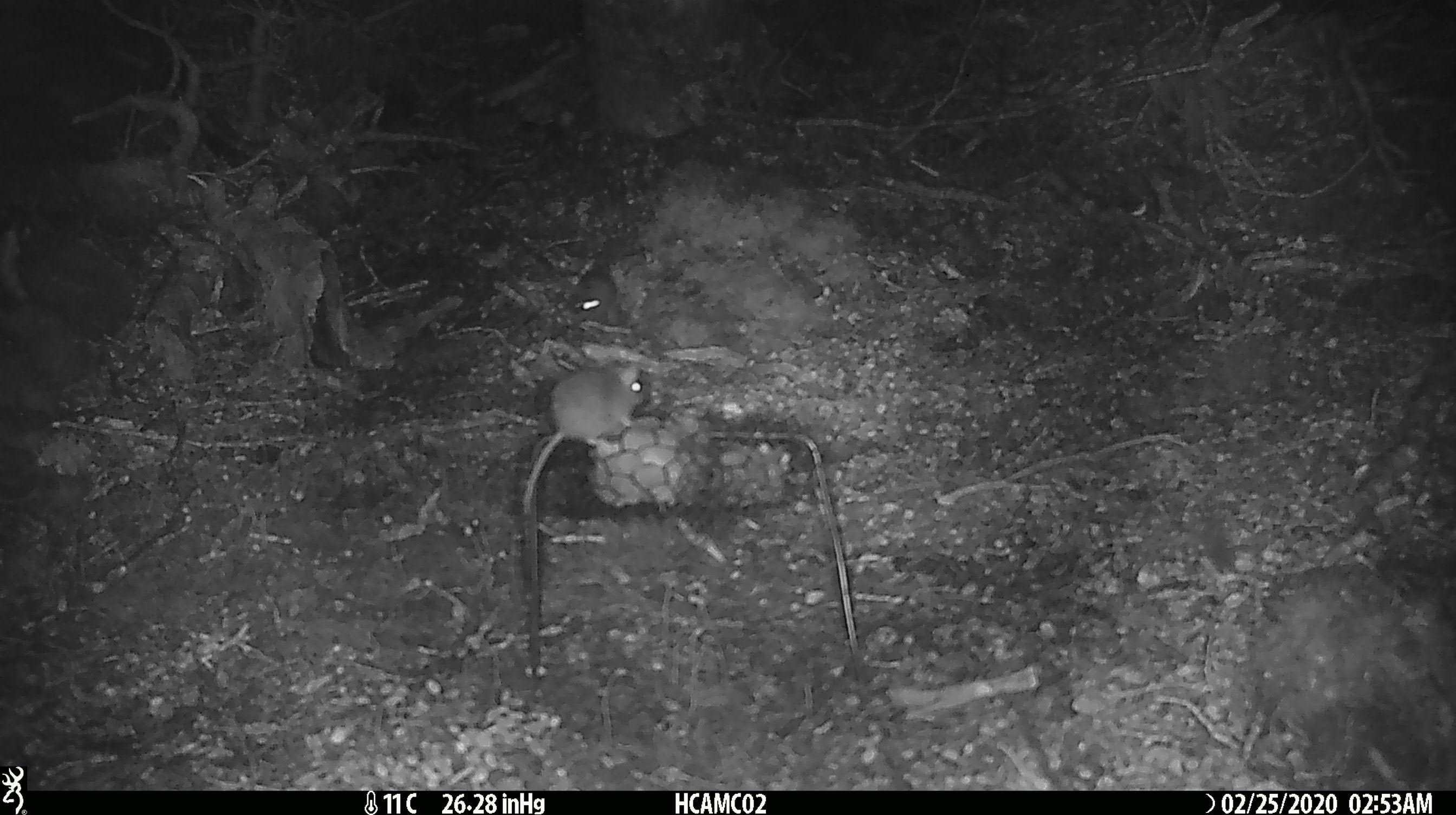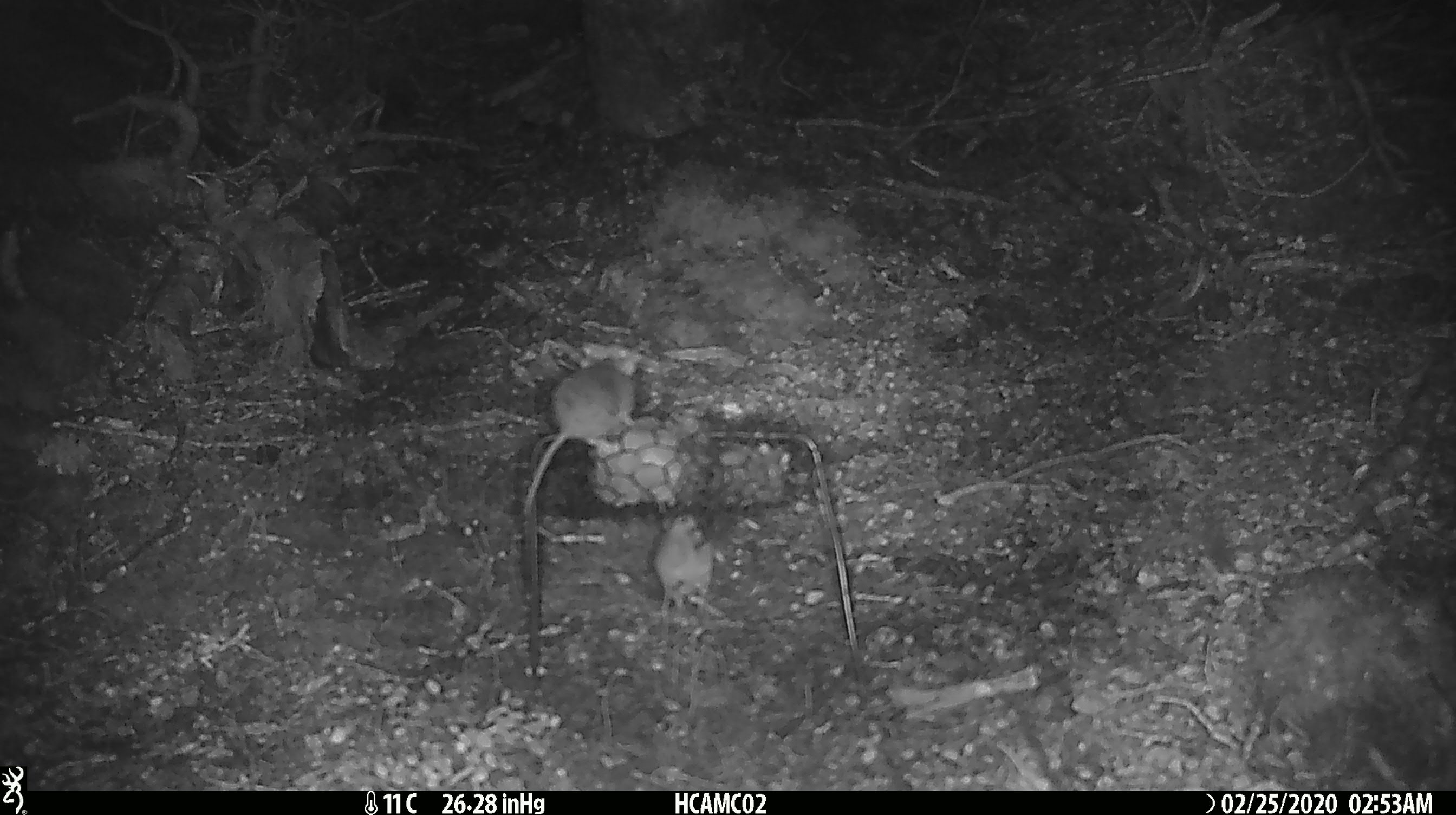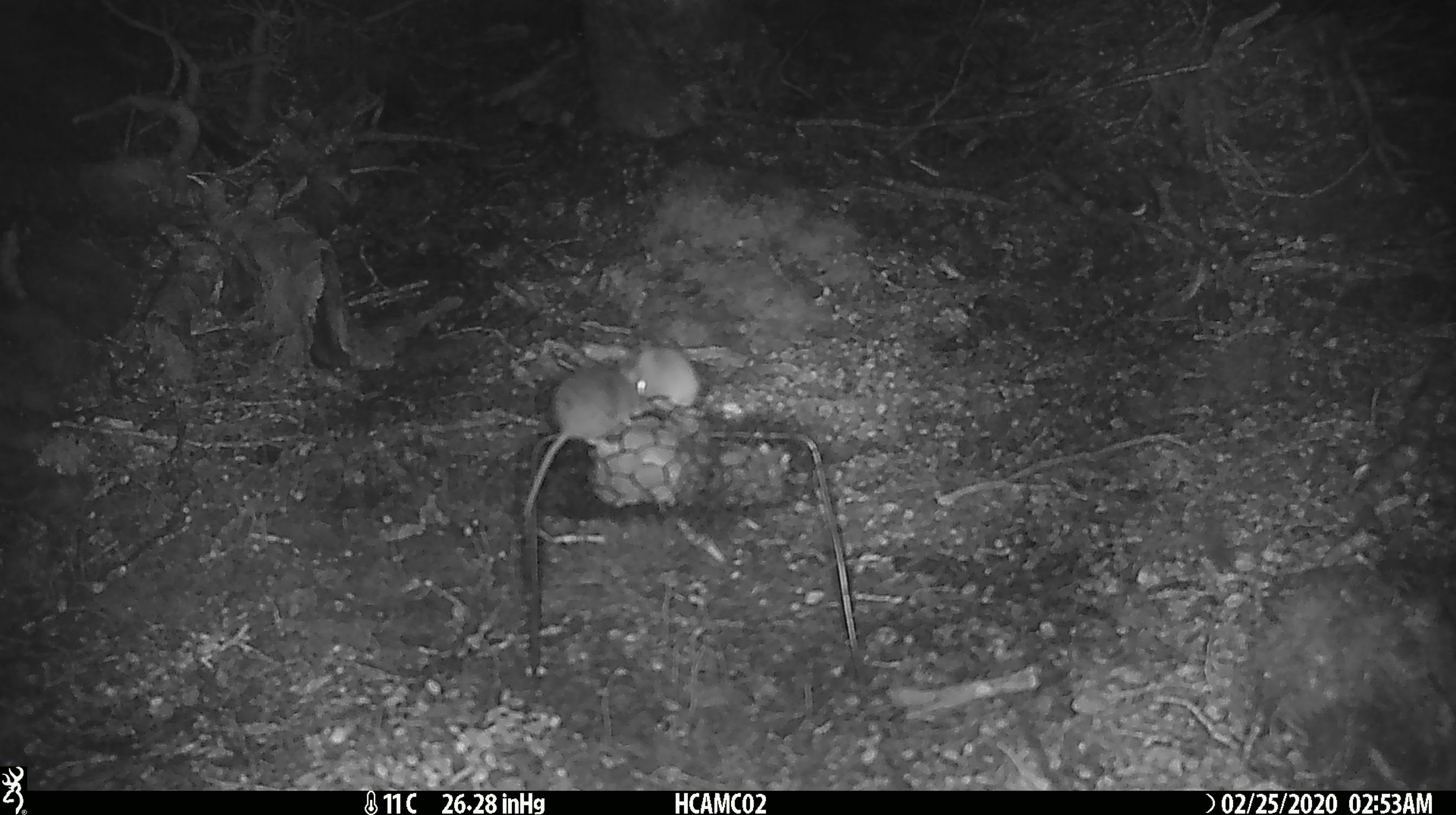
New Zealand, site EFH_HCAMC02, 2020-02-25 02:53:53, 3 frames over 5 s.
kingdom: Animalia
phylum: Chordata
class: Mammalia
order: Rodentia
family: Muridae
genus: Mus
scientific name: Mus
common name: mouse